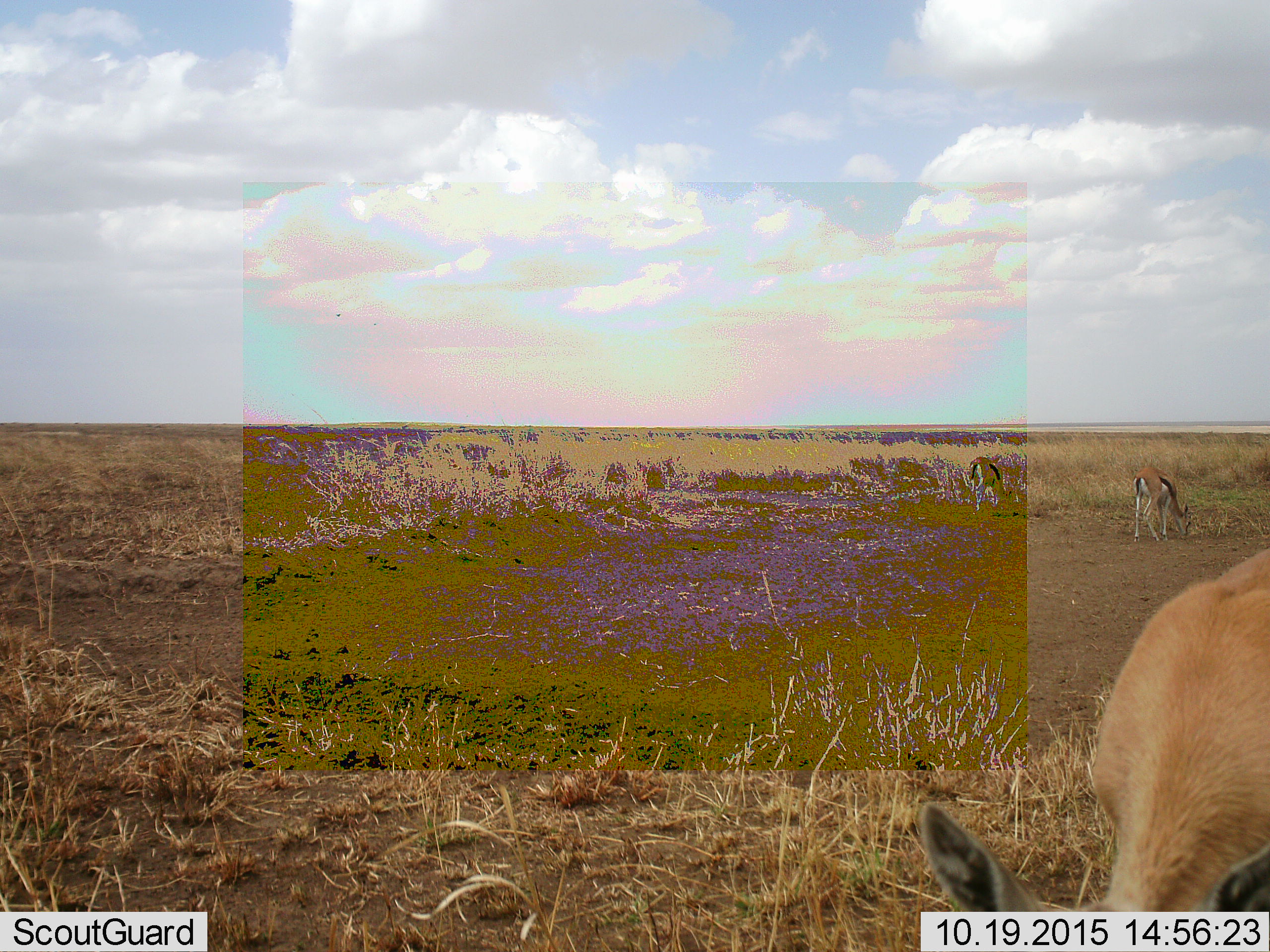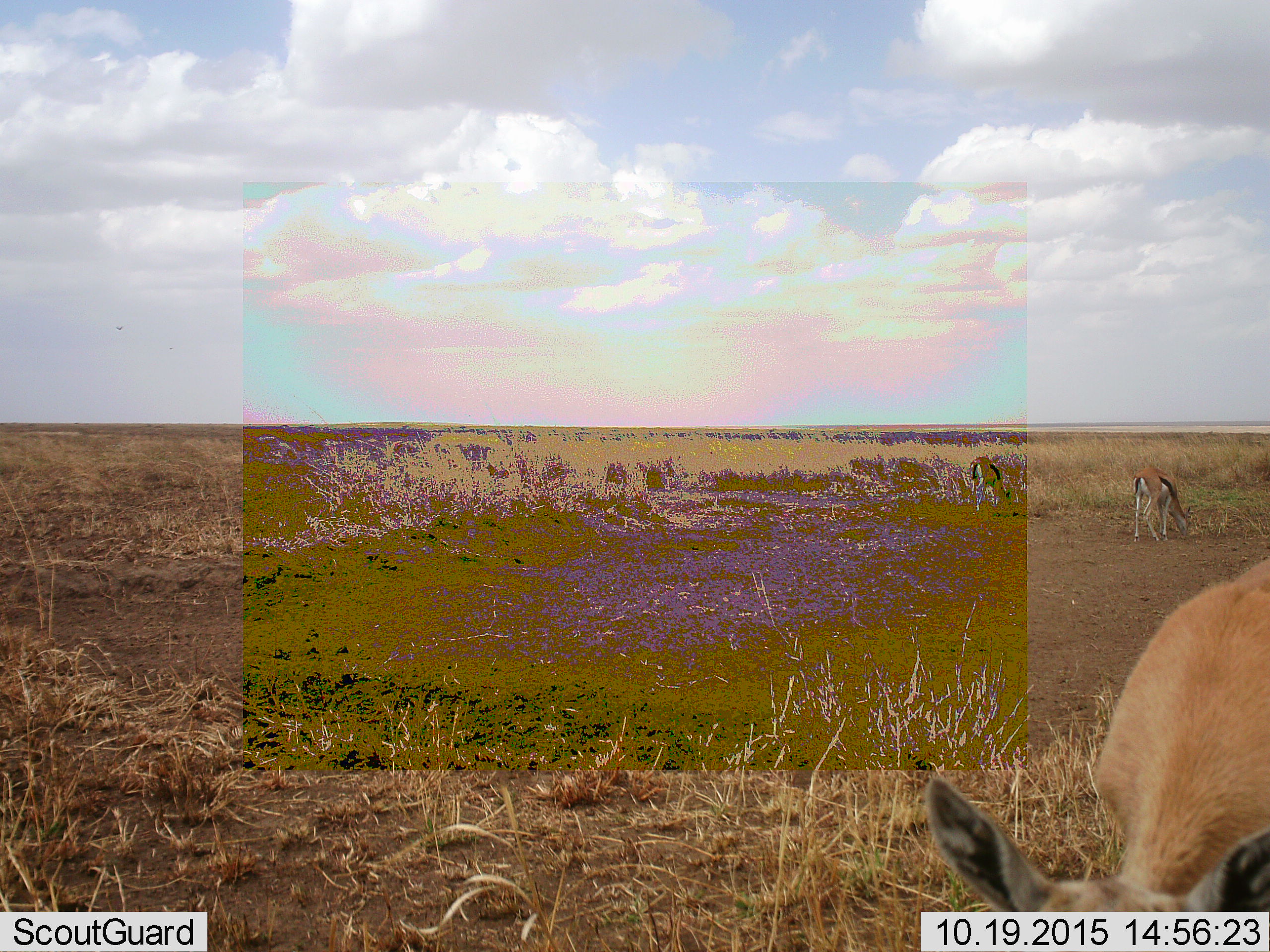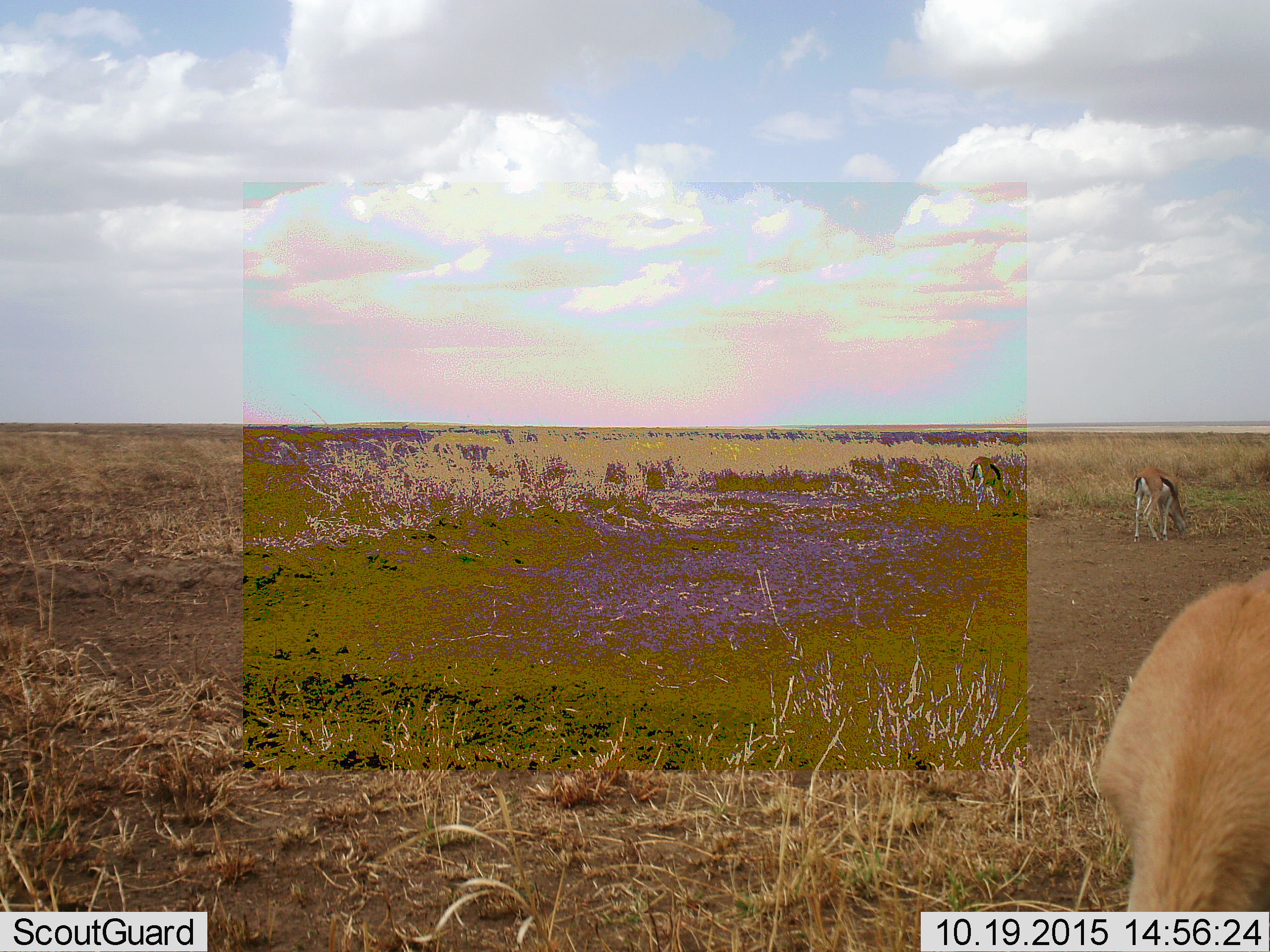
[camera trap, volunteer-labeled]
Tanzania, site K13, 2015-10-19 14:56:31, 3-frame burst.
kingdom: Animalia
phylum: Chordata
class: Mammalia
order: Artiodactyla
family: Bovidae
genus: Eudorcas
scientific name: Eudorcas thomsonii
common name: thomson's gazelle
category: gazellethomsons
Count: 3.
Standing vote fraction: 10%.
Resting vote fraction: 0%.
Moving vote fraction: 0%.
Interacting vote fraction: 0%.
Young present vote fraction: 10%.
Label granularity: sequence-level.